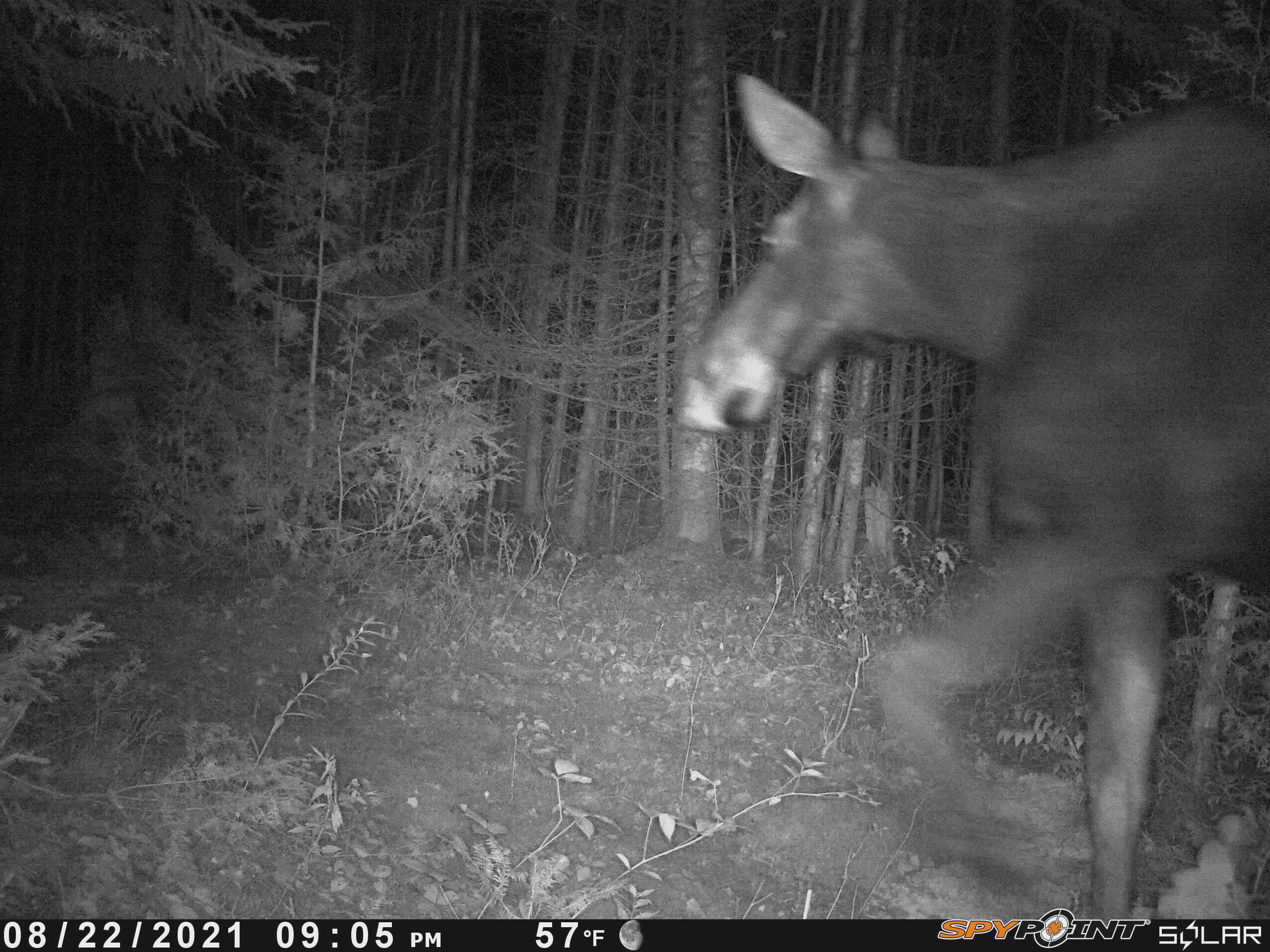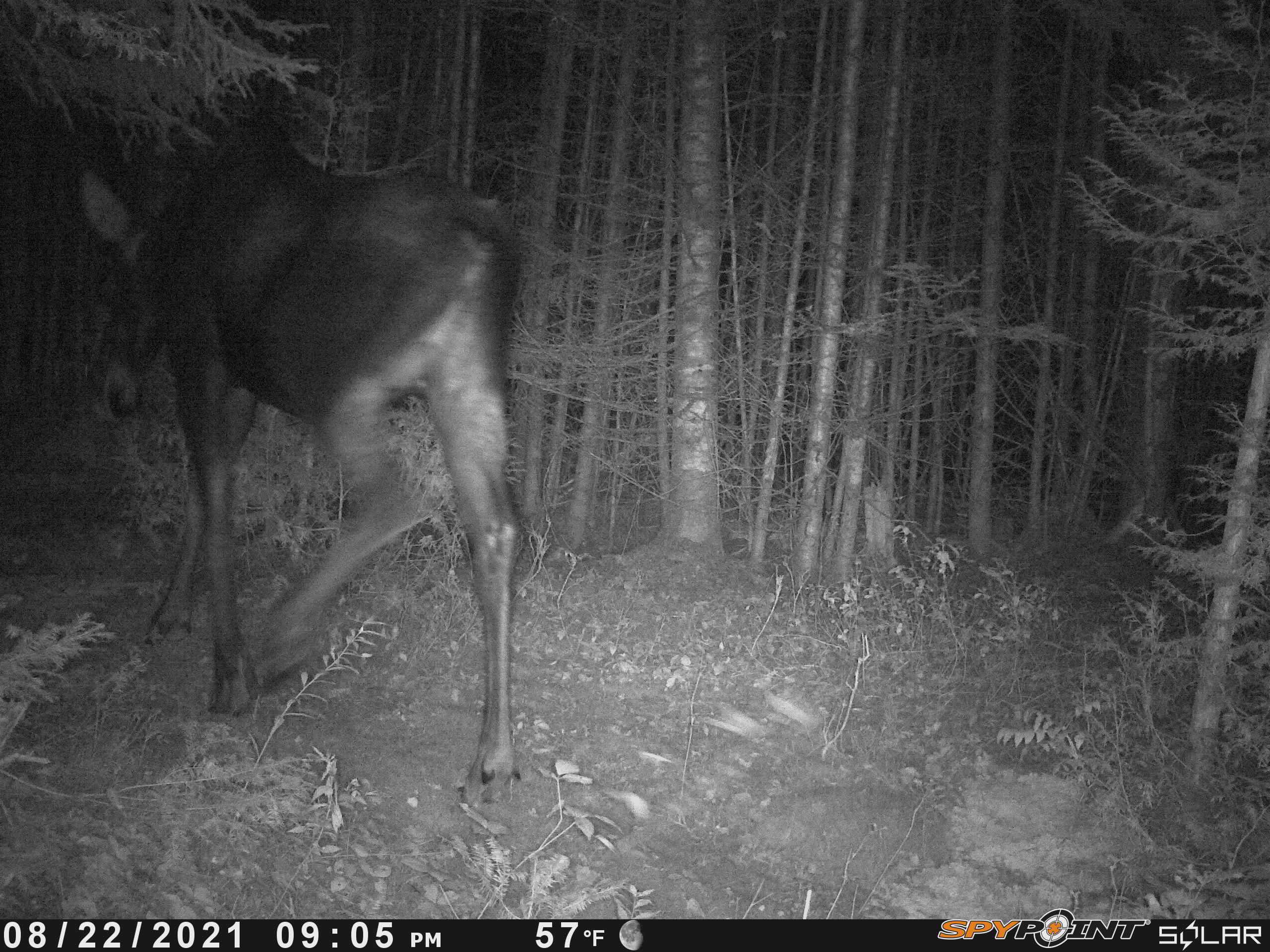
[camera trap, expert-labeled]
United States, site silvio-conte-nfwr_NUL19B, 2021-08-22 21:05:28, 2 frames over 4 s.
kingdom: Animalia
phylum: Chordata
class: Mammalia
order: Artiodactyla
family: Cervidae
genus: Alces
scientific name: Alces alces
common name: moose